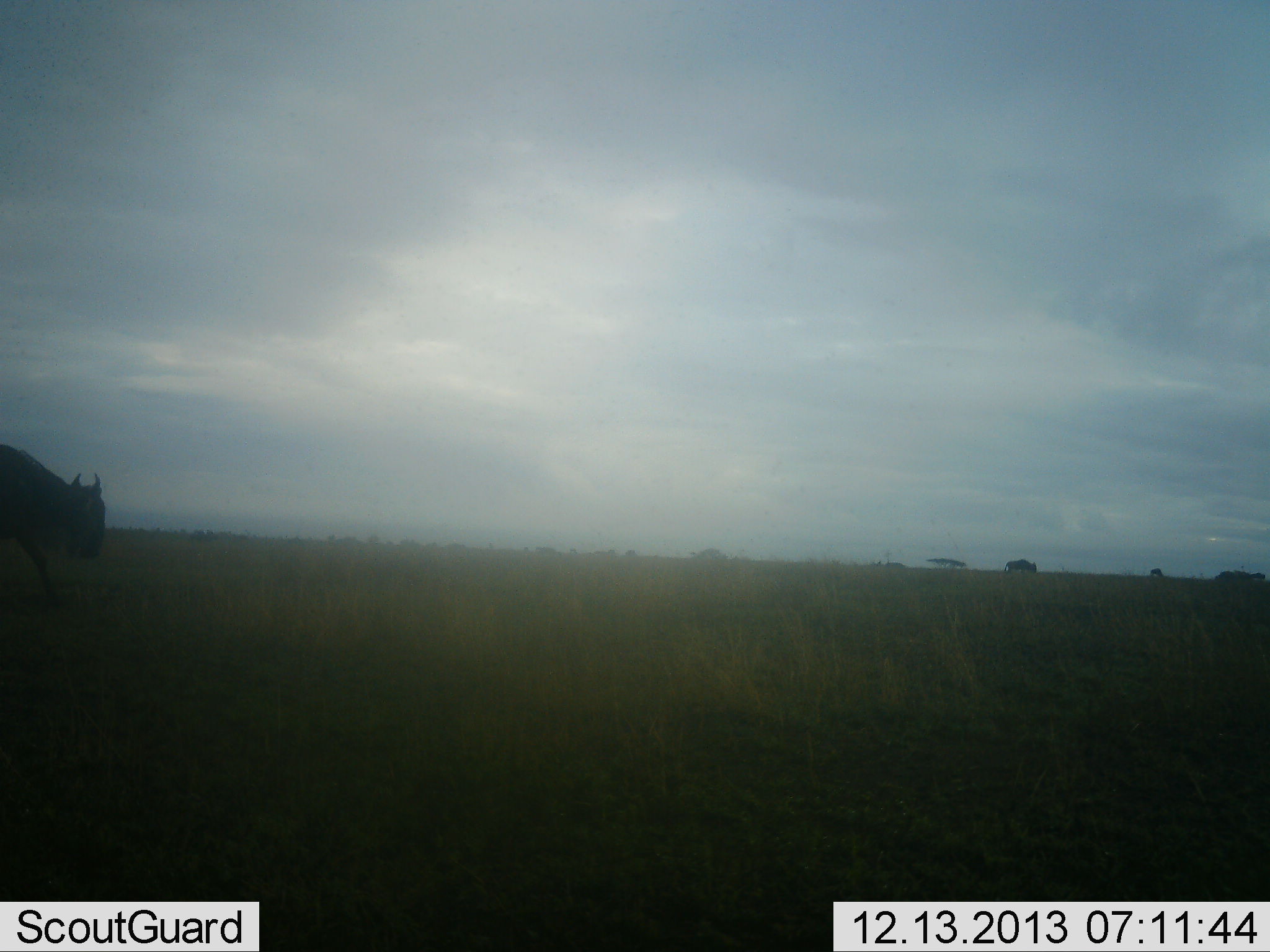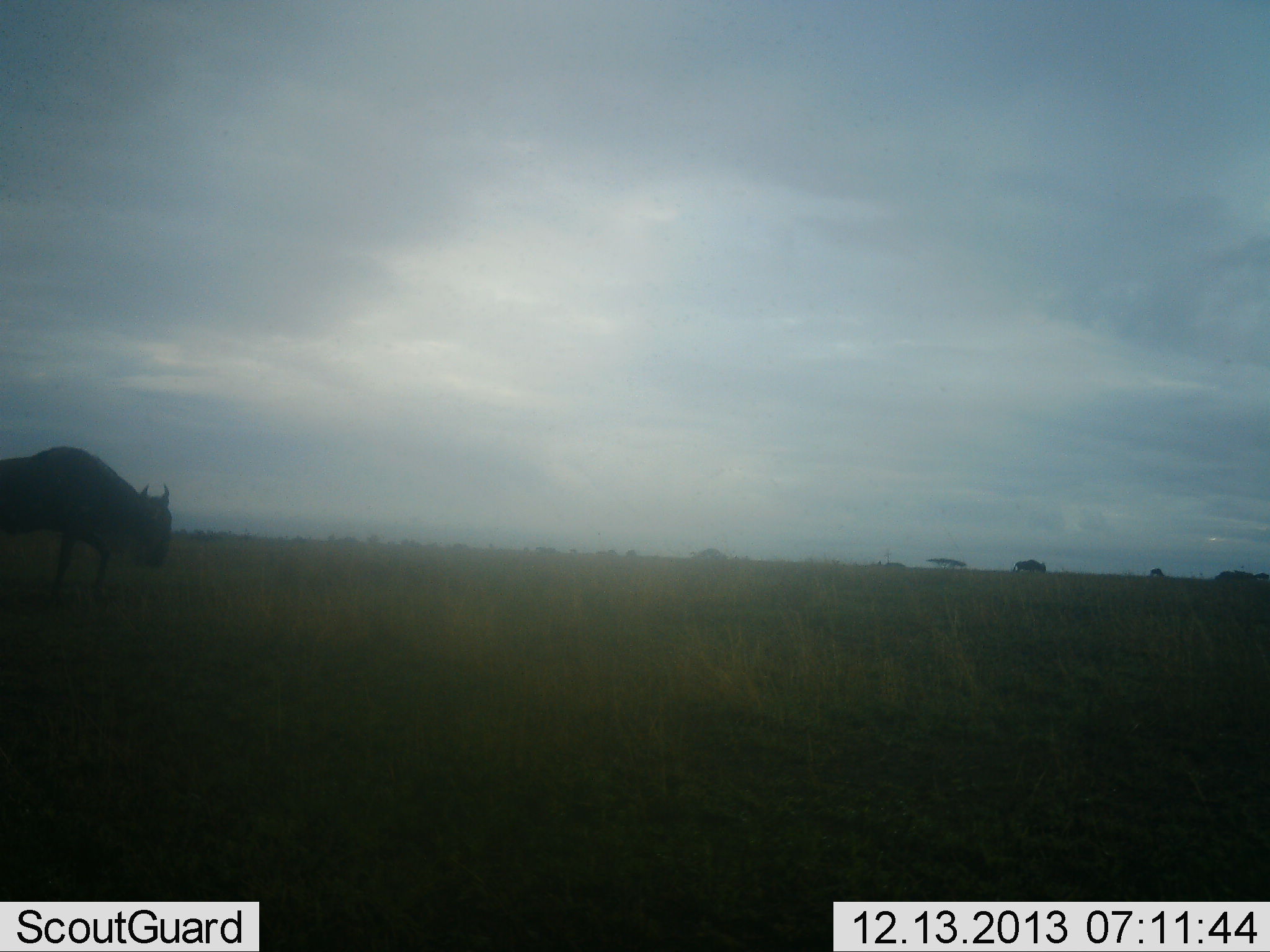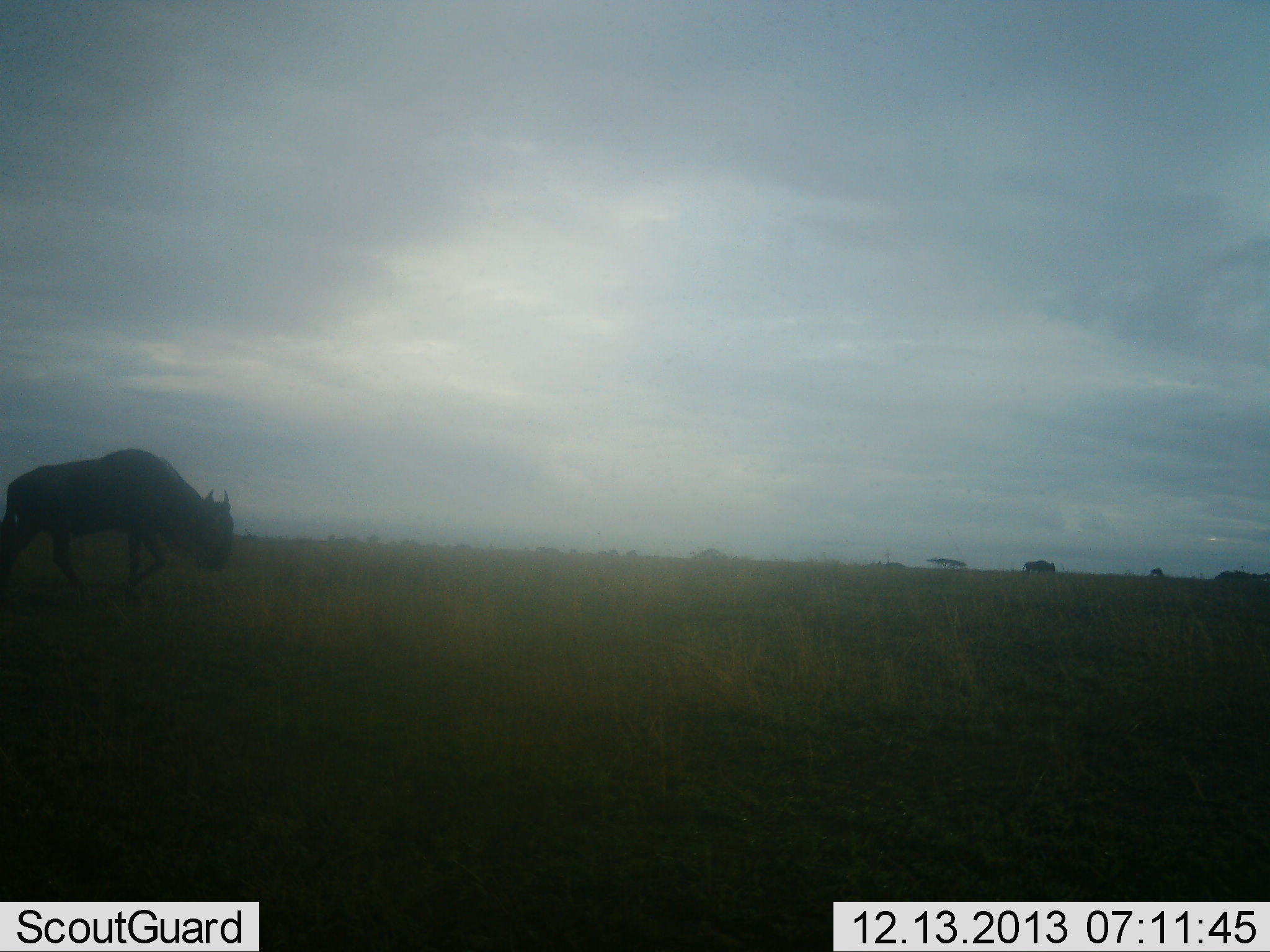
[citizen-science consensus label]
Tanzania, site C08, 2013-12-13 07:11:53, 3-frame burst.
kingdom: Animalia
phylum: Chordata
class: Mammalia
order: Artiodactyla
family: Bovidae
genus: Connochaetes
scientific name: Connochaetes taurinus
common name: blue wildebeest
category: wildebeest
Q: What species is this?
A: Wildebeest (blue wildebeest) (Connochaetes taurinus).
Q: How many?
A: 2.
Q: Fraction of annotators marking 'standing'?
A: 10%.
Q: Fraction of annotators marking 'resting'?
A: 0%.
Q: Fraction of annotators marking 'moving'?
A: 90%.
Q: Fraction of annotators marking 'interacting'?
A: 0%.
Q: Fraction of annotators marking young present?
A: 0%.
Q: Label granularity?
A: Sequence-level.